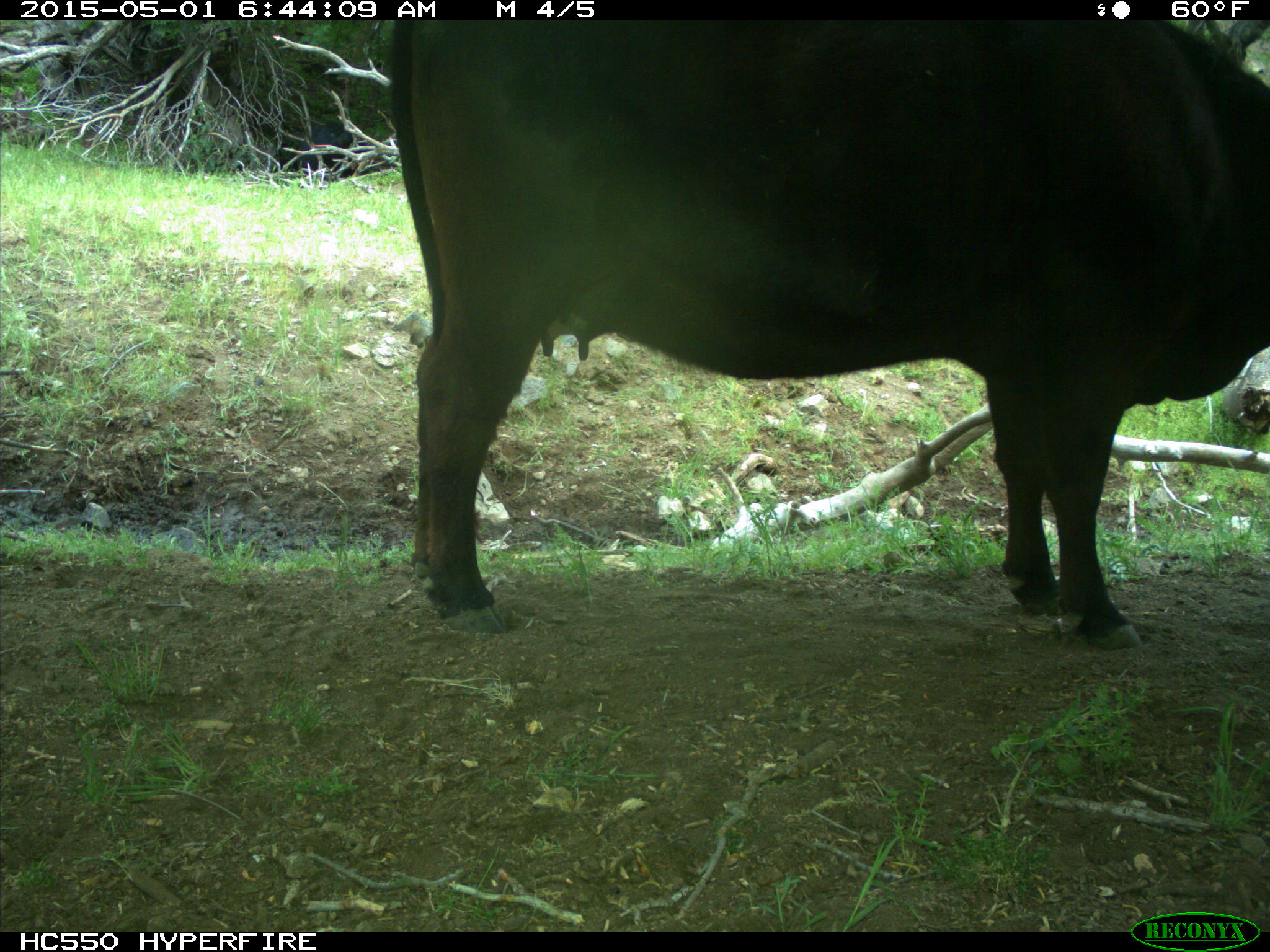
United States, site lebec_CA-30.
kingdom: Animalia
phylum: Chordata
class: Mammalia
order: Artiodactyla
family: Bovidae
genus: Bos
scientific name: Bos taurus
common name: domestic cow